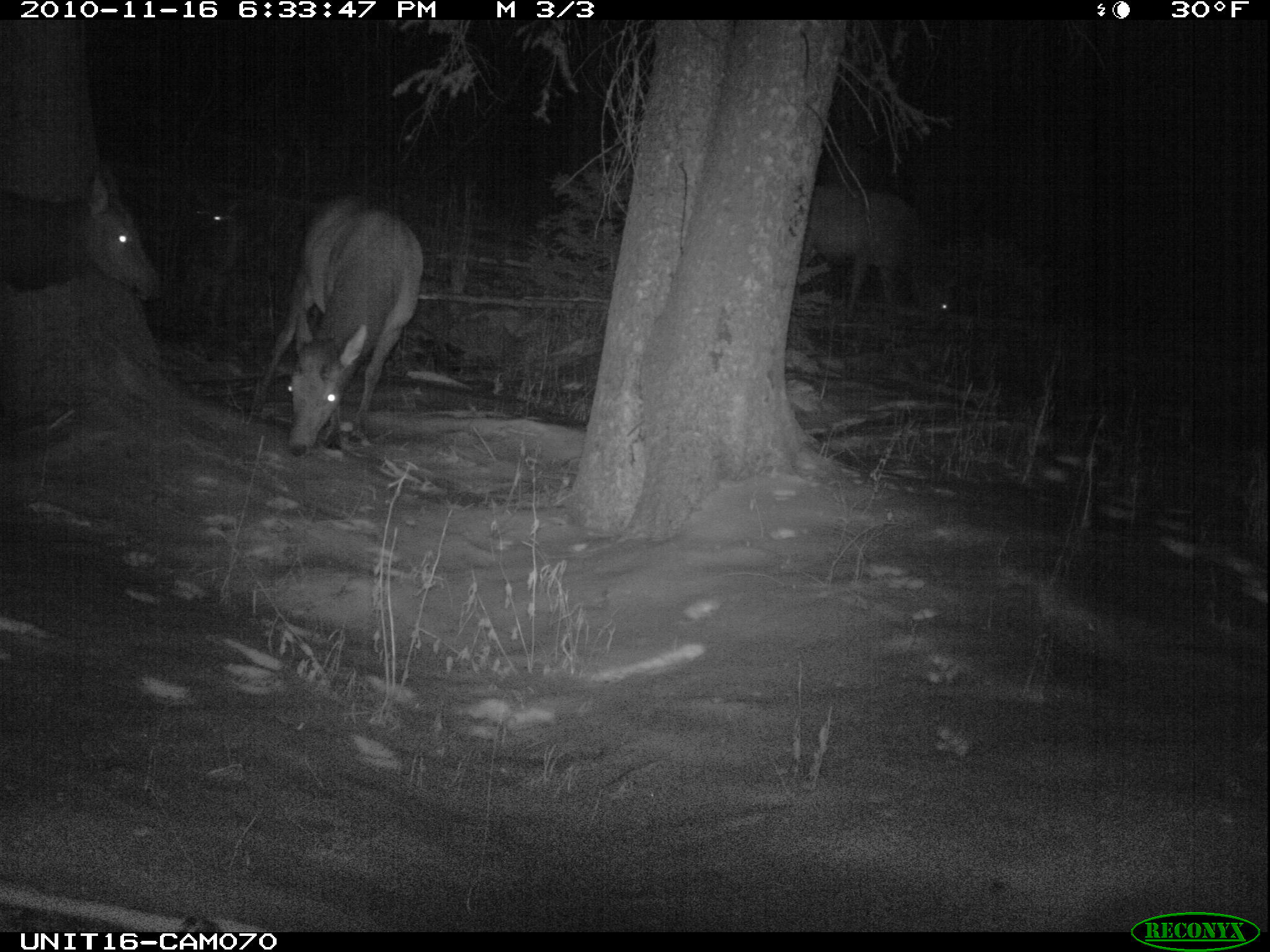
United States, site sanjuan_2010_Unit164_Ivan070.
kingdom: Animalia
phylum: Chordata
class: Mammalia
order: Artiodactyla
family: Cervidae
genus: Cervus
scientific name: Cervus elaphus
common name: red deer